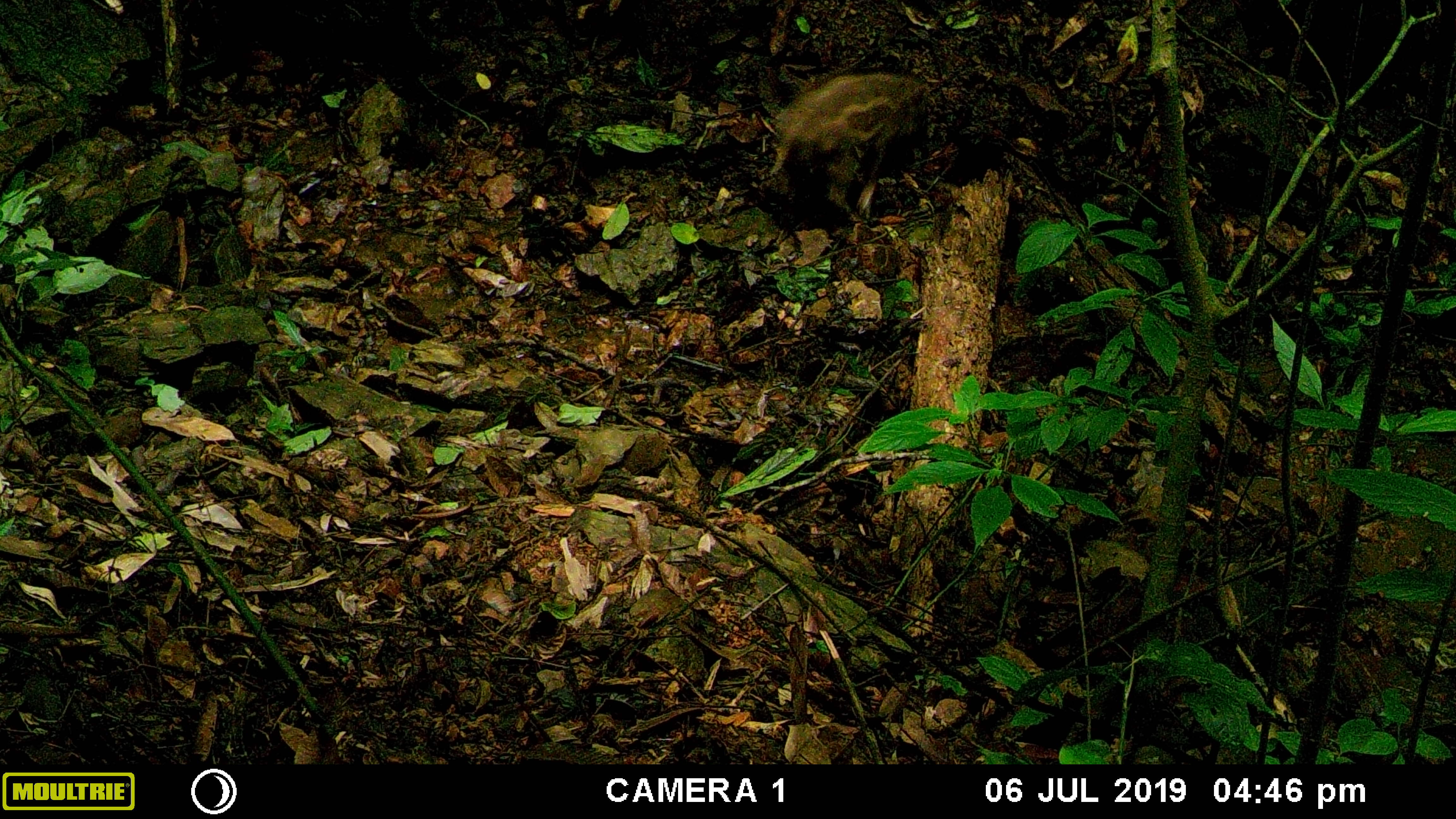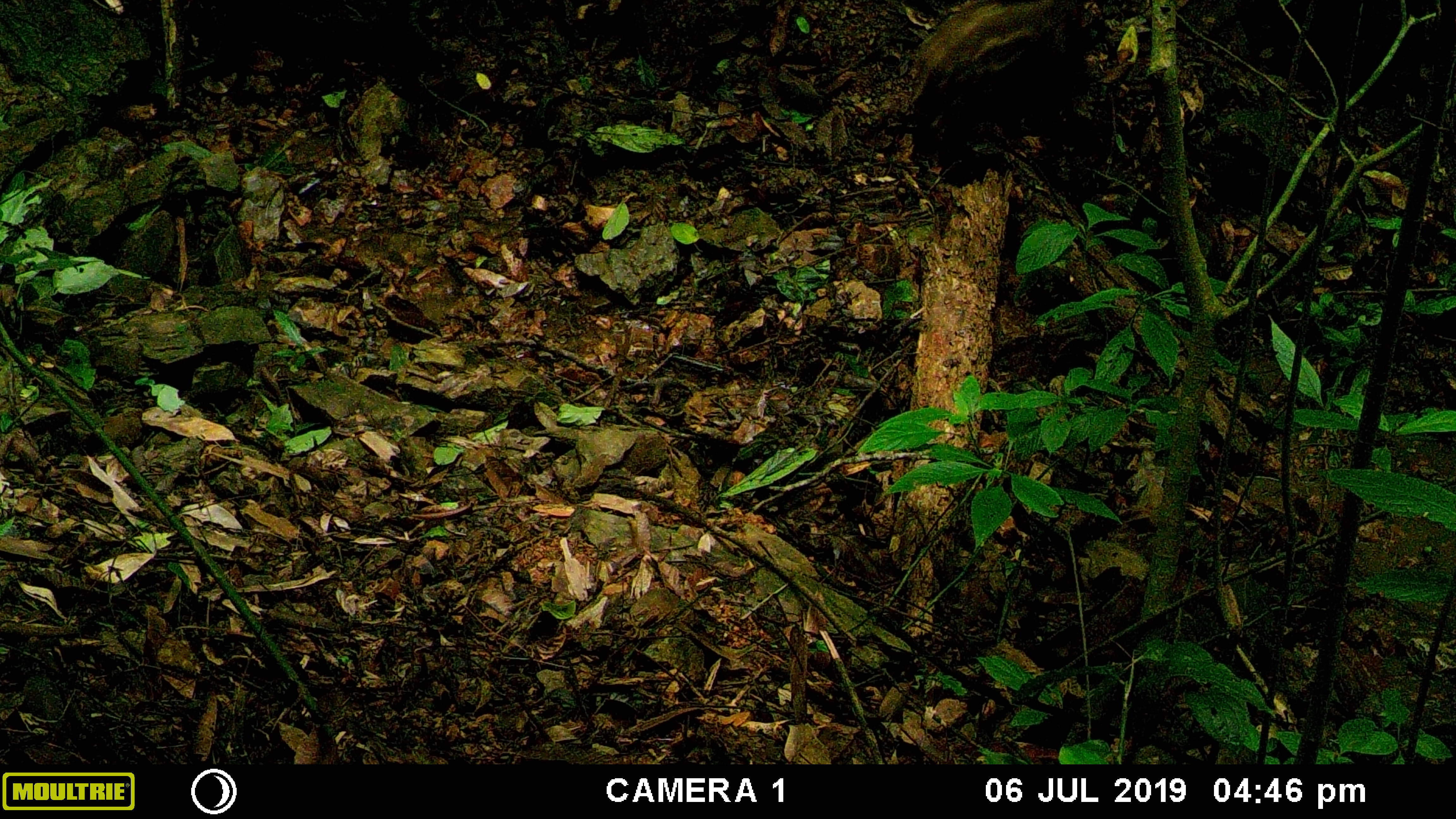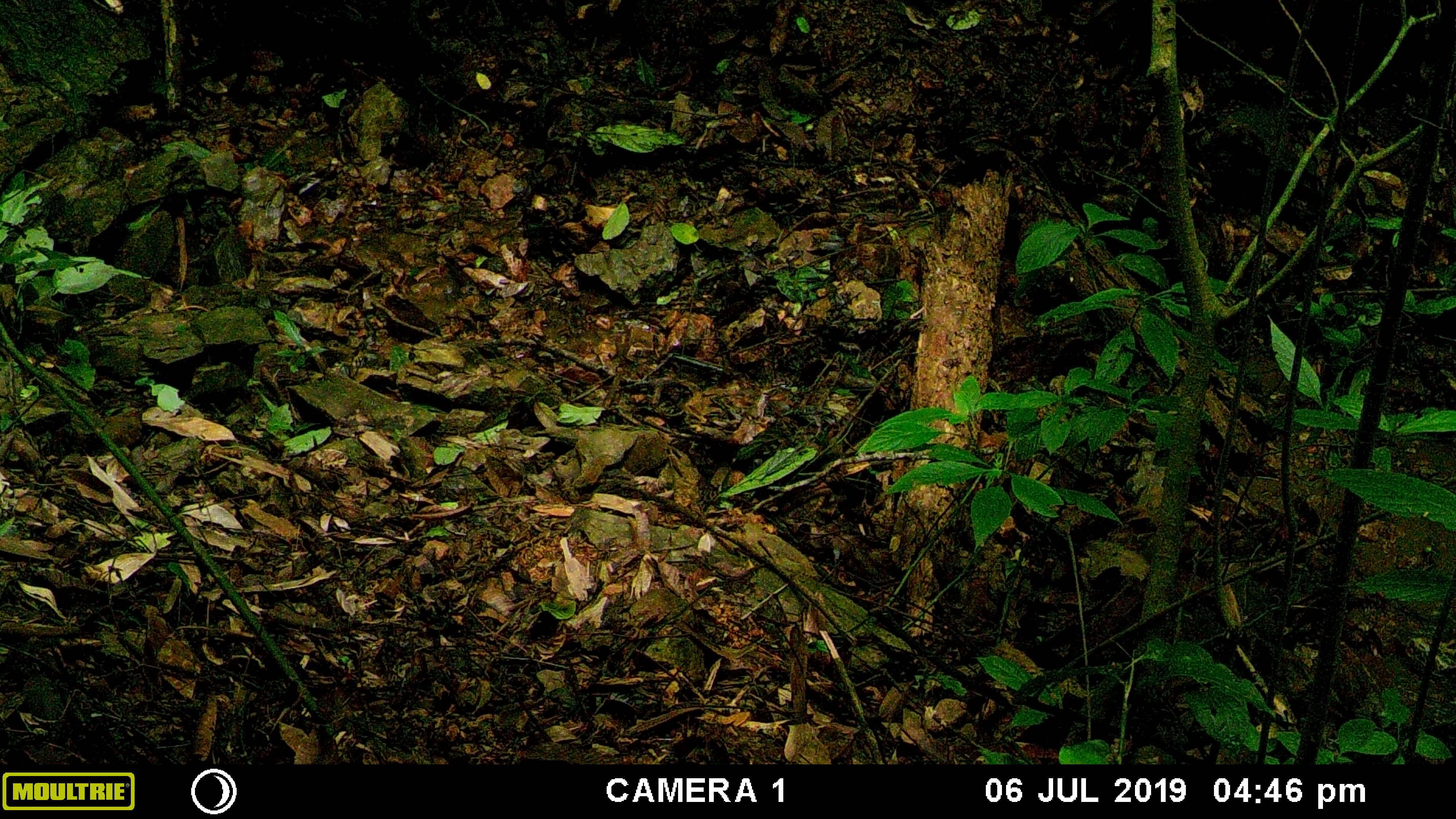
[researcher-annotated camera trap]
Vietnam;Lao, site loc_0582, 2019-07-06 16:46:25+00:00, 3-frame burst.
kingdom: Animalia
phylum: Chordata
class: Mammalia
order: Artiodactyla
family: Suidae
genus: Sus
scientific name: Sus scrofa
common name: eurasian wild pig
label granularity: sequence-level